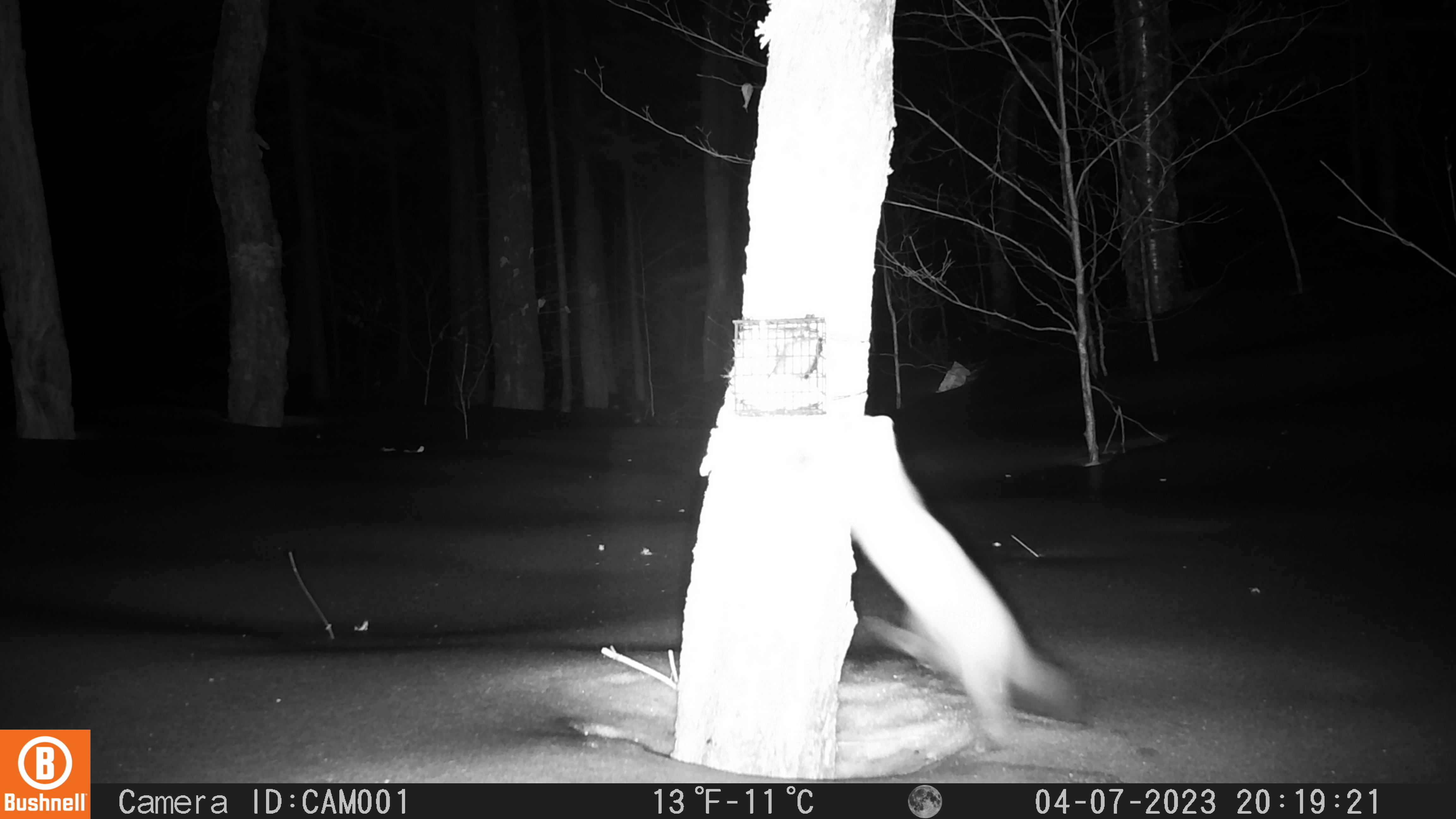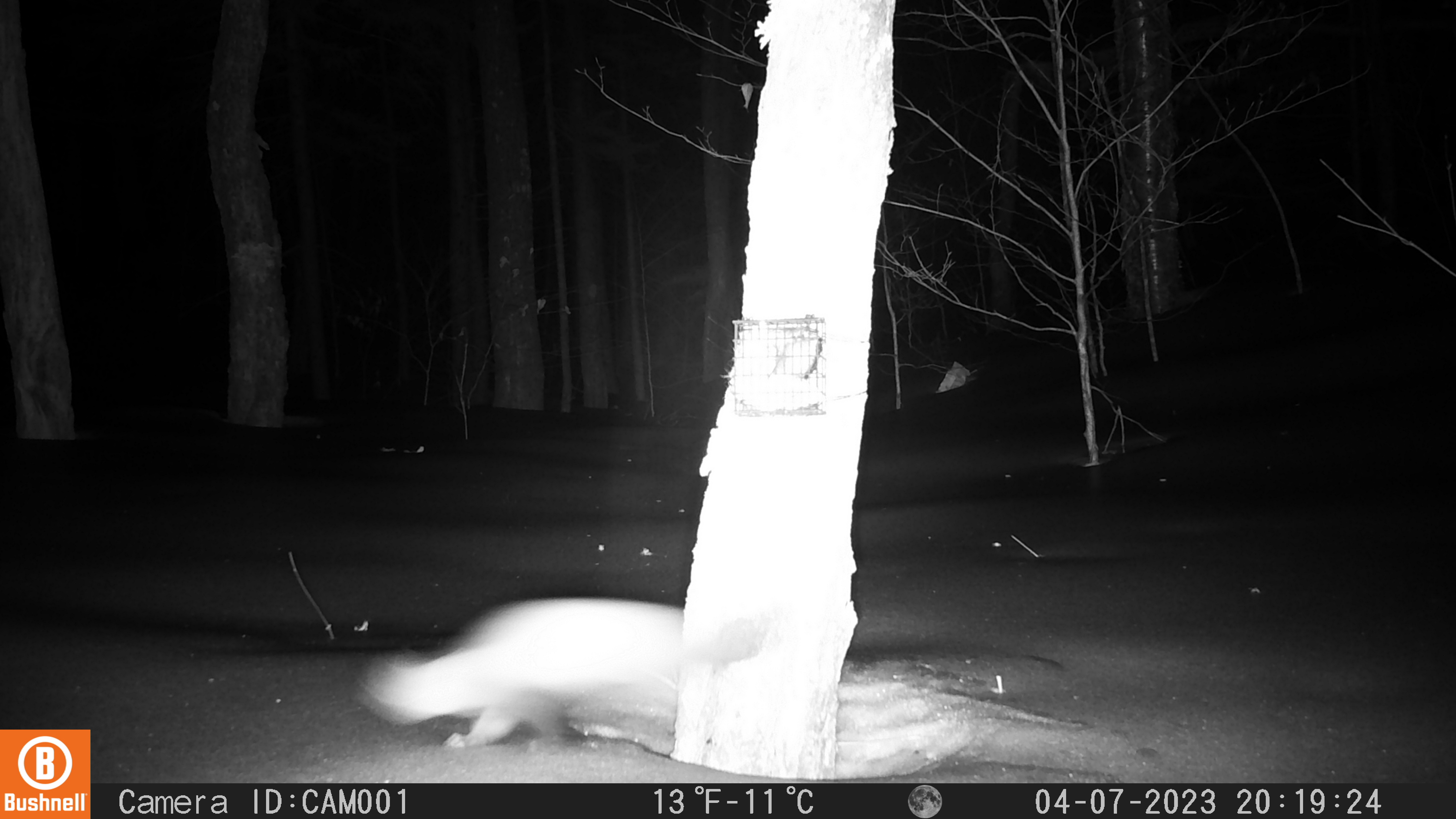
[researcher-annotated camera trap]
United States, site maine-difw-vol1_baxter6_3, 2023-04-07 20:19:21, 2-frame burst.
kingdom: Animalia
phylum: Chordata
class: Mammalia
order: Carnivora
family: Mustelidae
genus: Martes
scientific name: Martes americana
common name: american marten